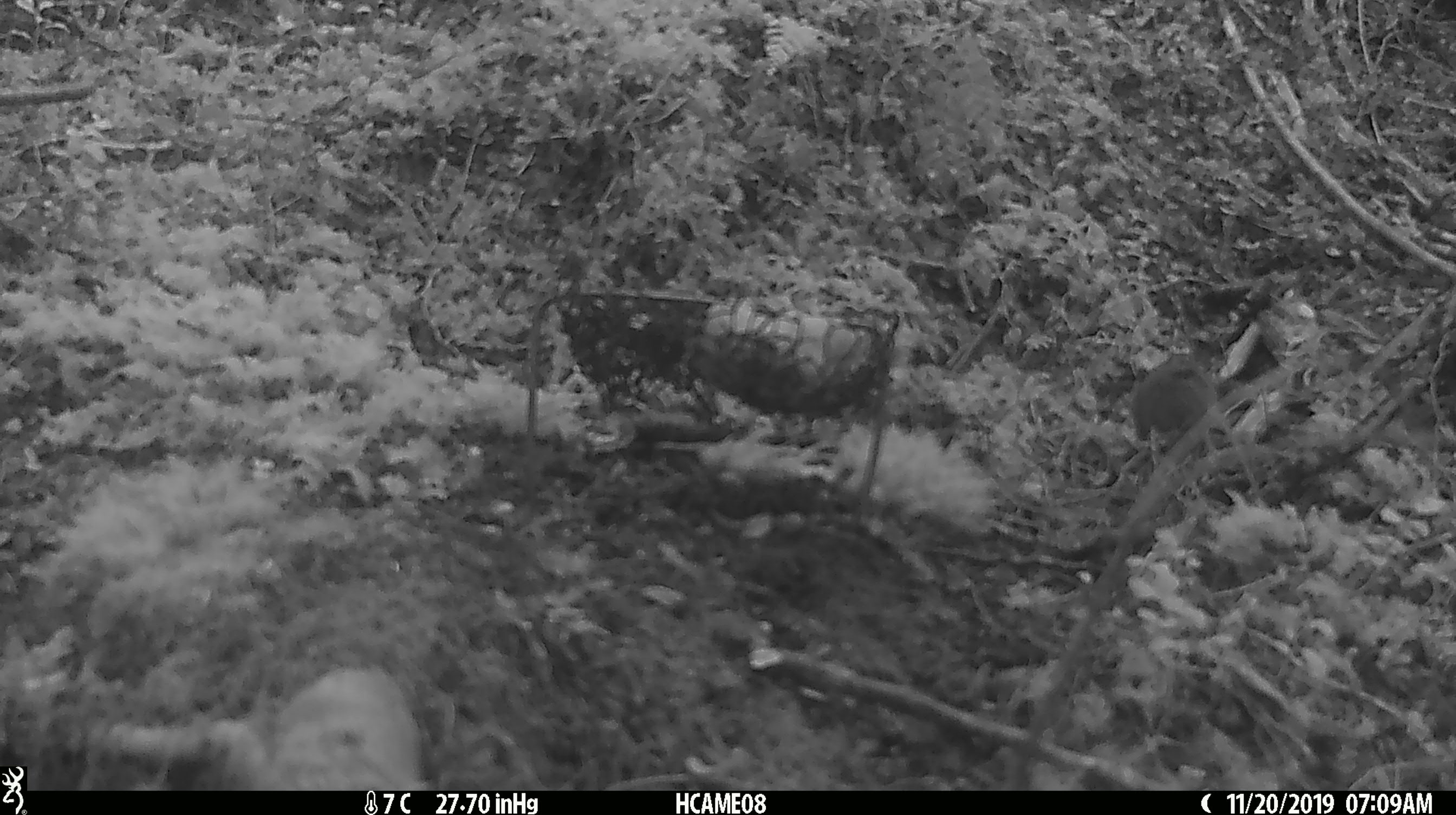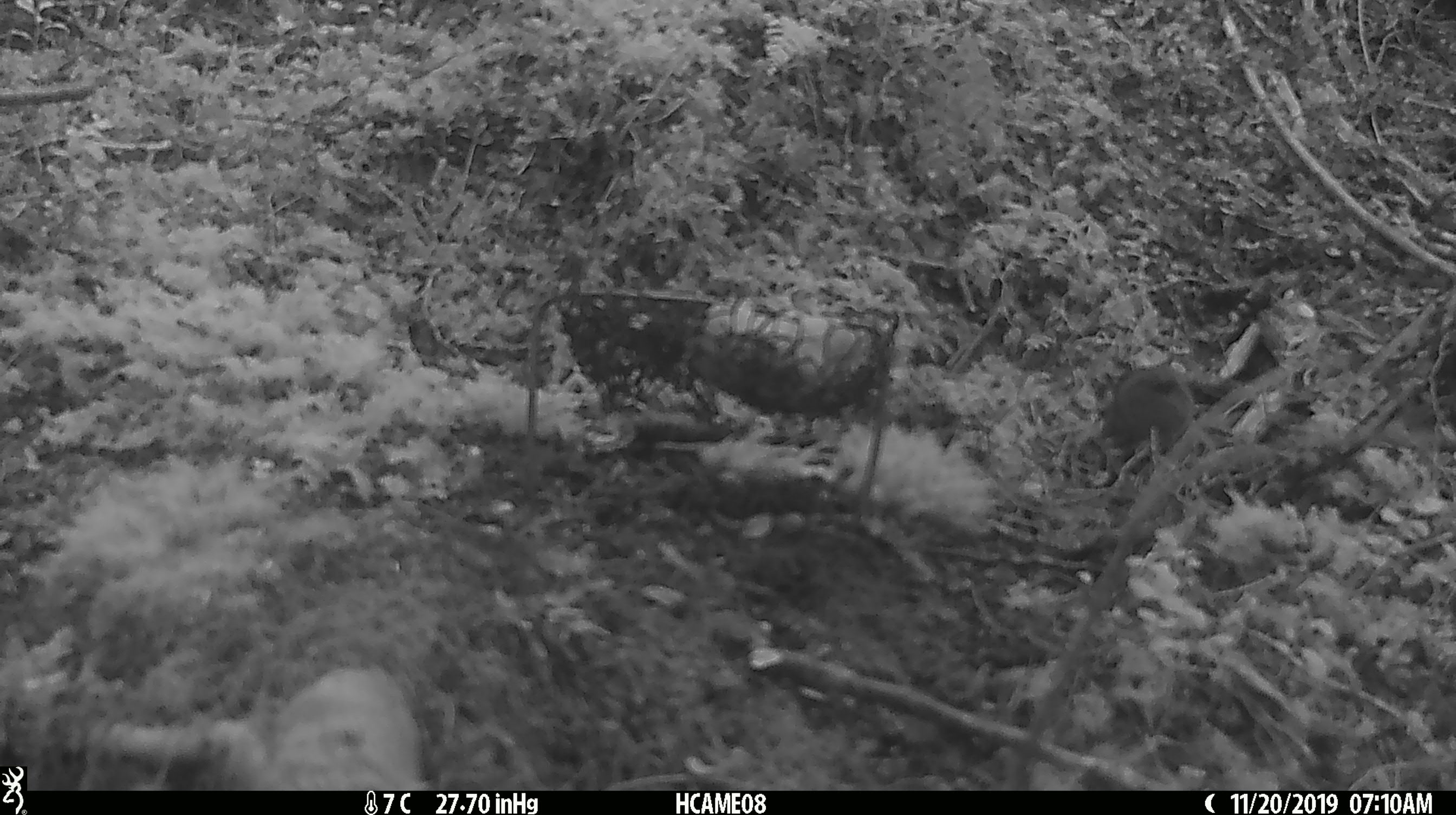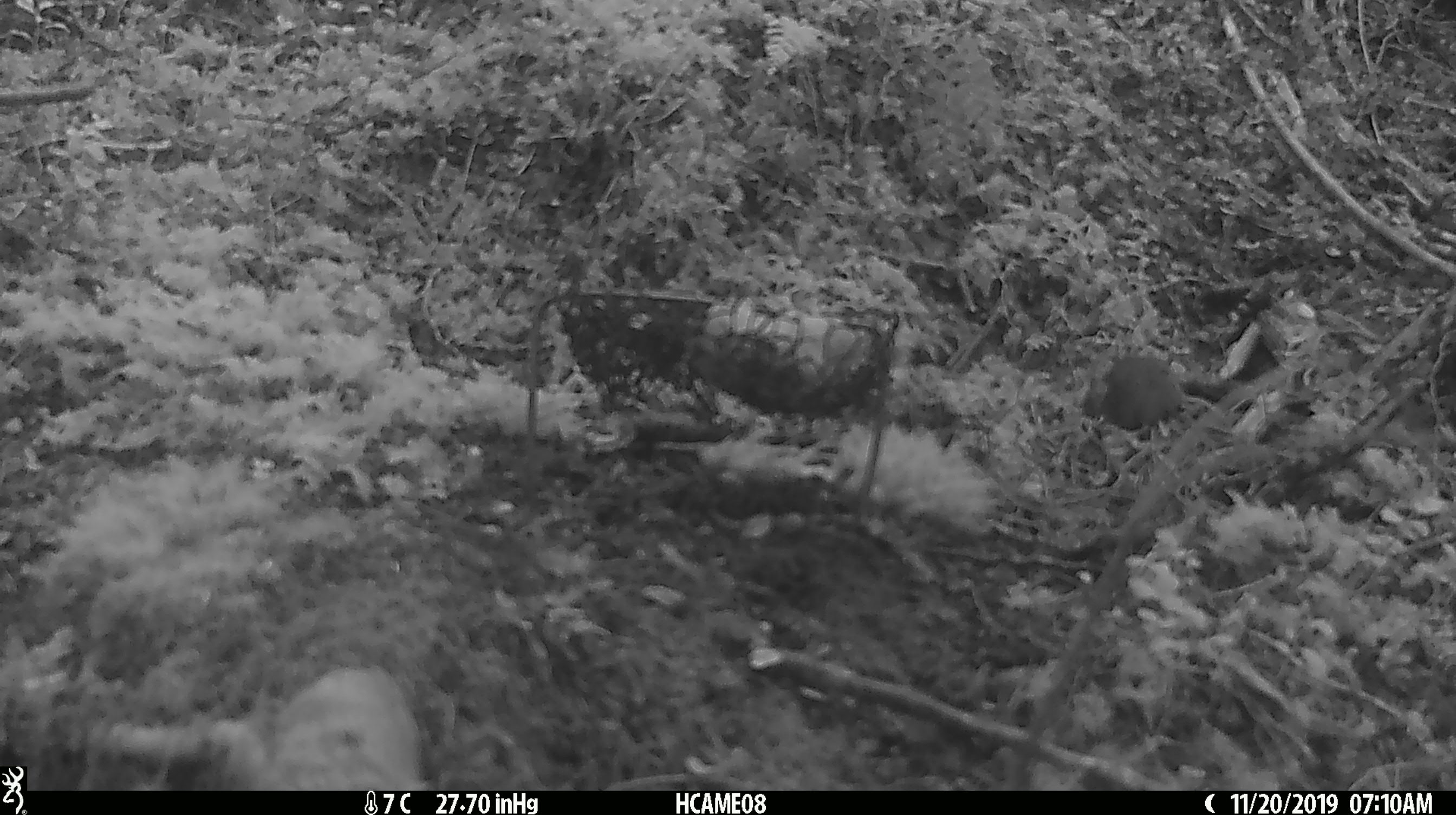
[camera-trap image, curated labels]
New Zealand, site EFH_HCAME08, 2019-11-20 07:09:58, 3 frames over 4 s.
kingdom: Animalia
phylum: Chordata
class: Mammalia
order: Rodentia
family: Muridae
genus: Mus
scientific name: Mus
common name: mouse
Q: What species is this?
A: Mouse (Mus).